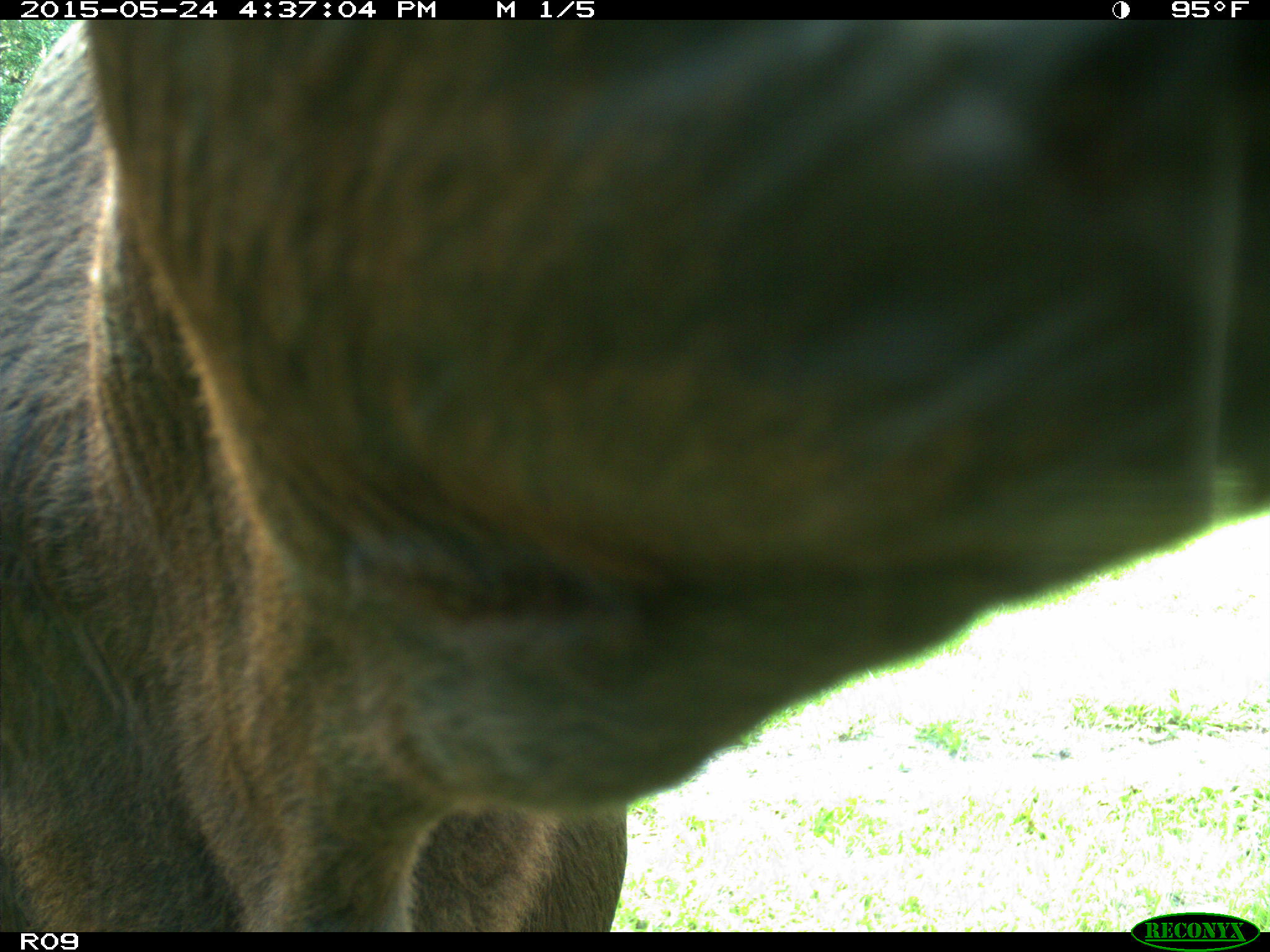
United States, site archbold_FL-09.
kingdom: Animalia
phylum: Chordata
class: Mammalia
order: Artiodactyla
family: Bovidae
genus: Bos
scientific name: Bos taurus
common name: domestic cow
Bos taurus (domestic cow).